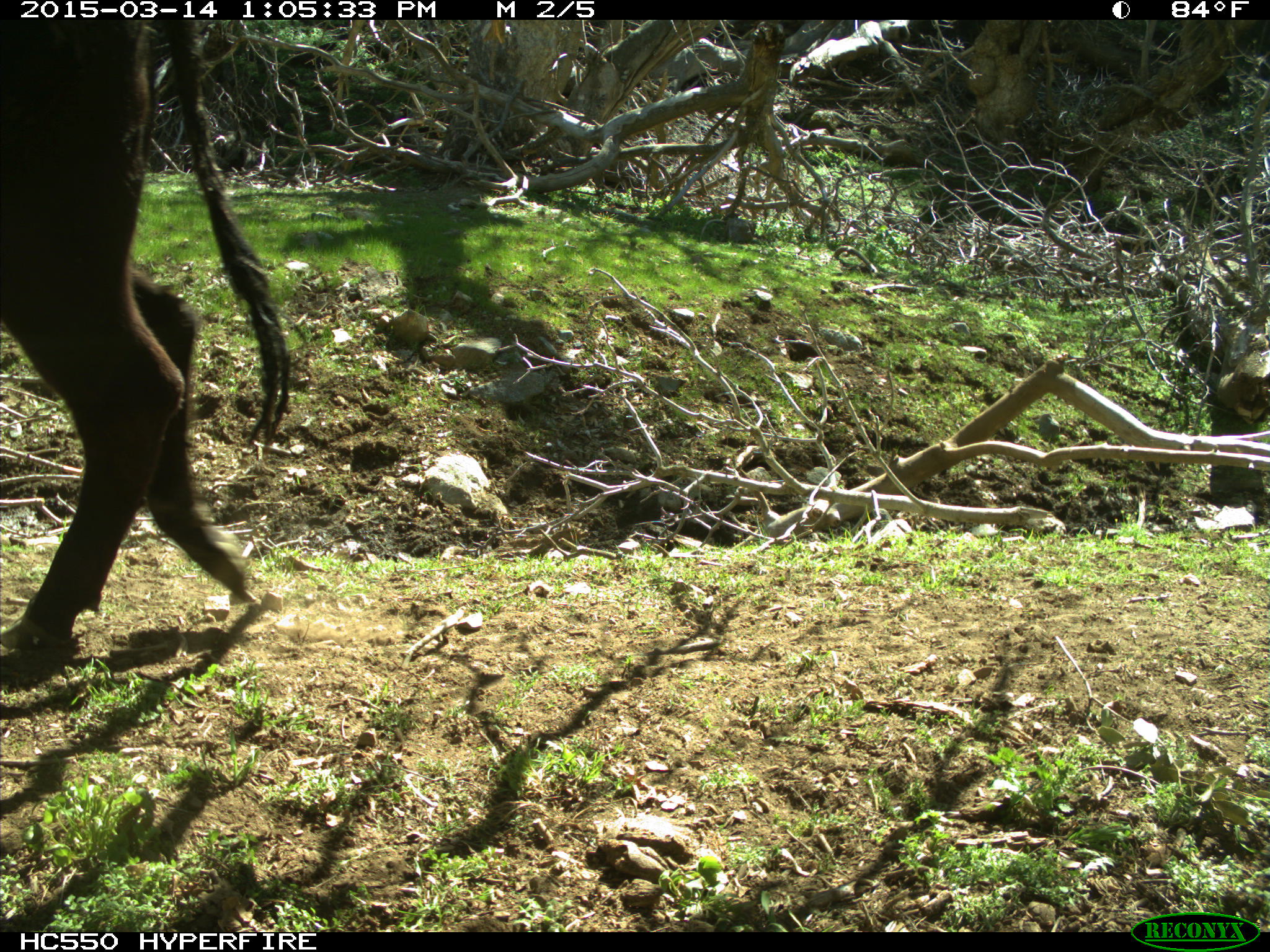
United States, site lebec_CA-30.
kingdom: Animalia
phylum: Chordata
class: Mammalia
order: Artiodactyla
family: Bovidae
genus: Bos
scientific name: Bos taurus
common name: domestic cow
Bos taurus (domestic cow).